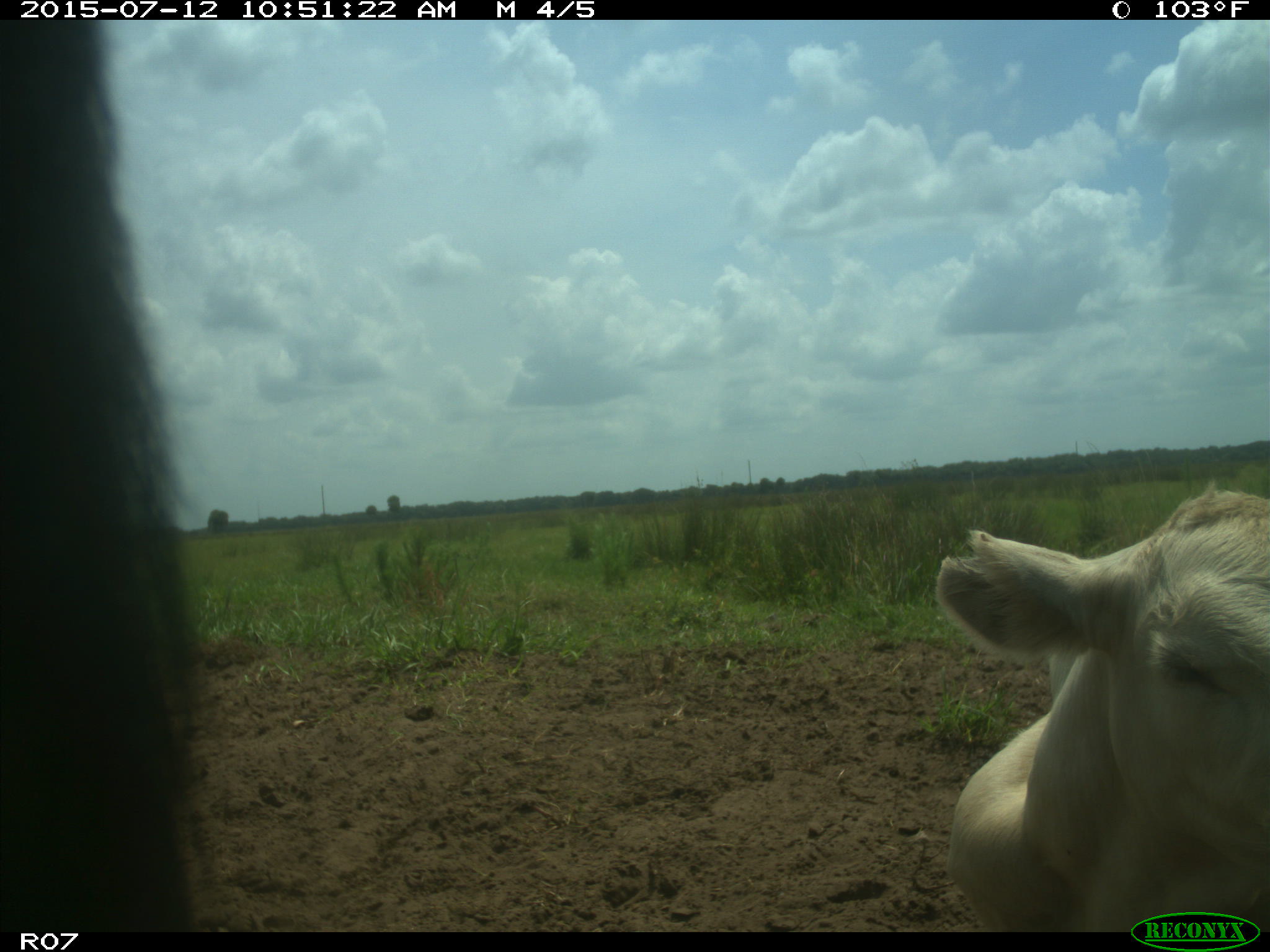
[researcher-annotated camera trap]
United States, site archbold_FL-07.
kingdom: Animalia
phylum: Chordata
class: Mammalia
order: Artiodactyla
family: Bovidae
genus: Bos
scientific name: Bos taurus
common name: domestic cow